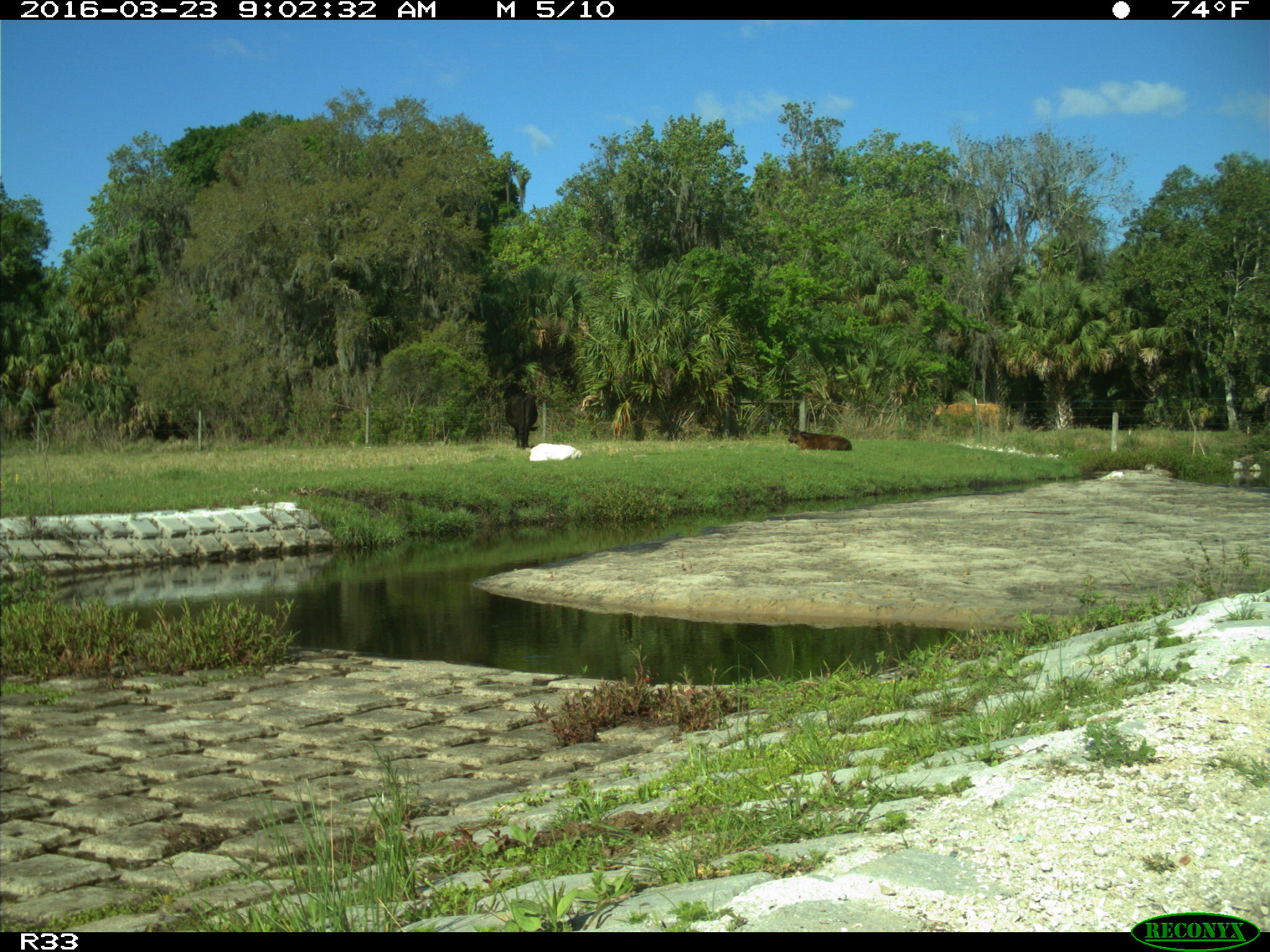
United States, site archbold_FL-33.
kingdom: Animalia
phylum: Chordata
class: Mammalia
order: Artiodactyla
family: Bovidae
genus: Bos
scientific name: Bos taurus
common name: domestic cow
Bos taurus (domestic cow).